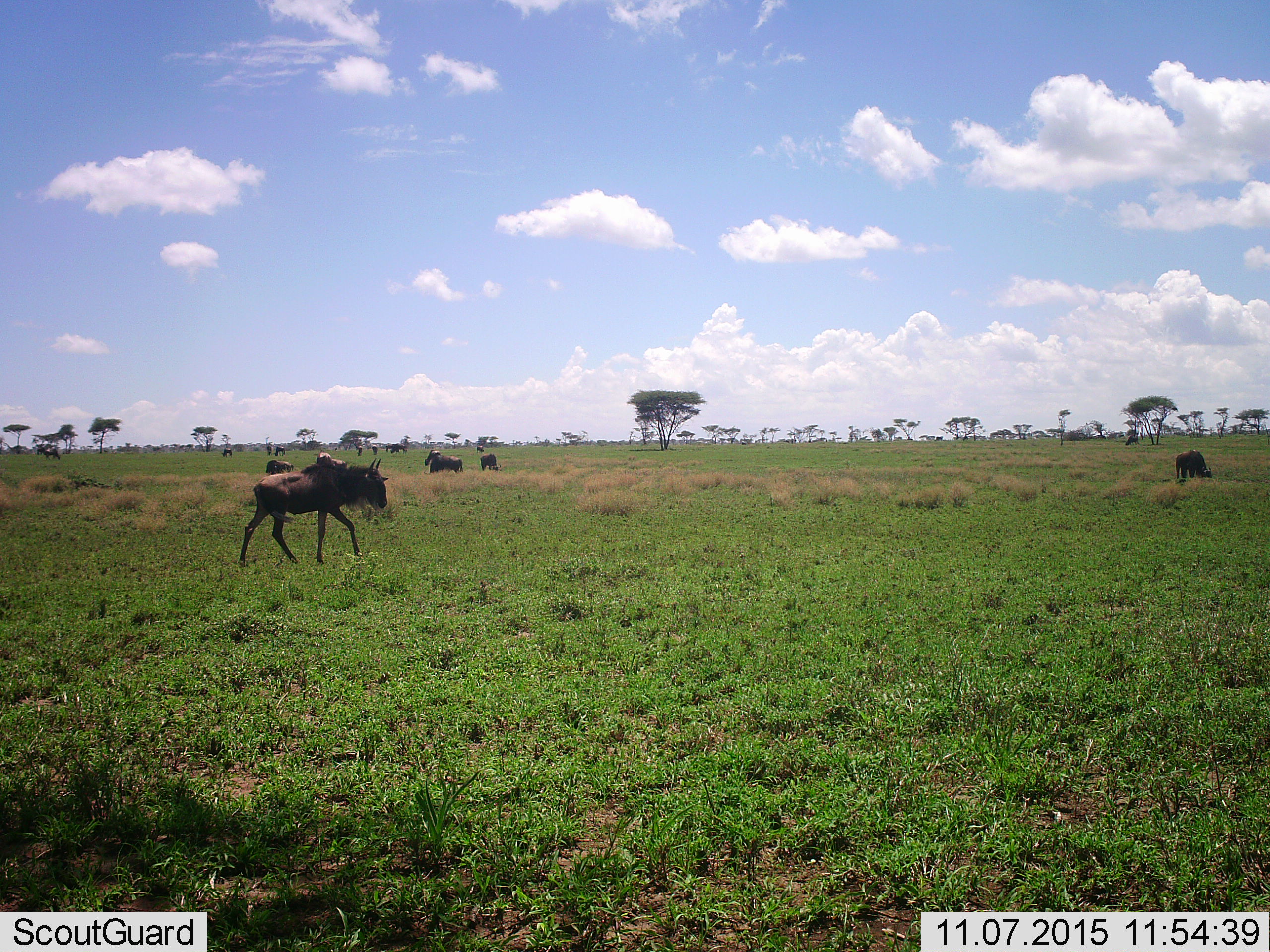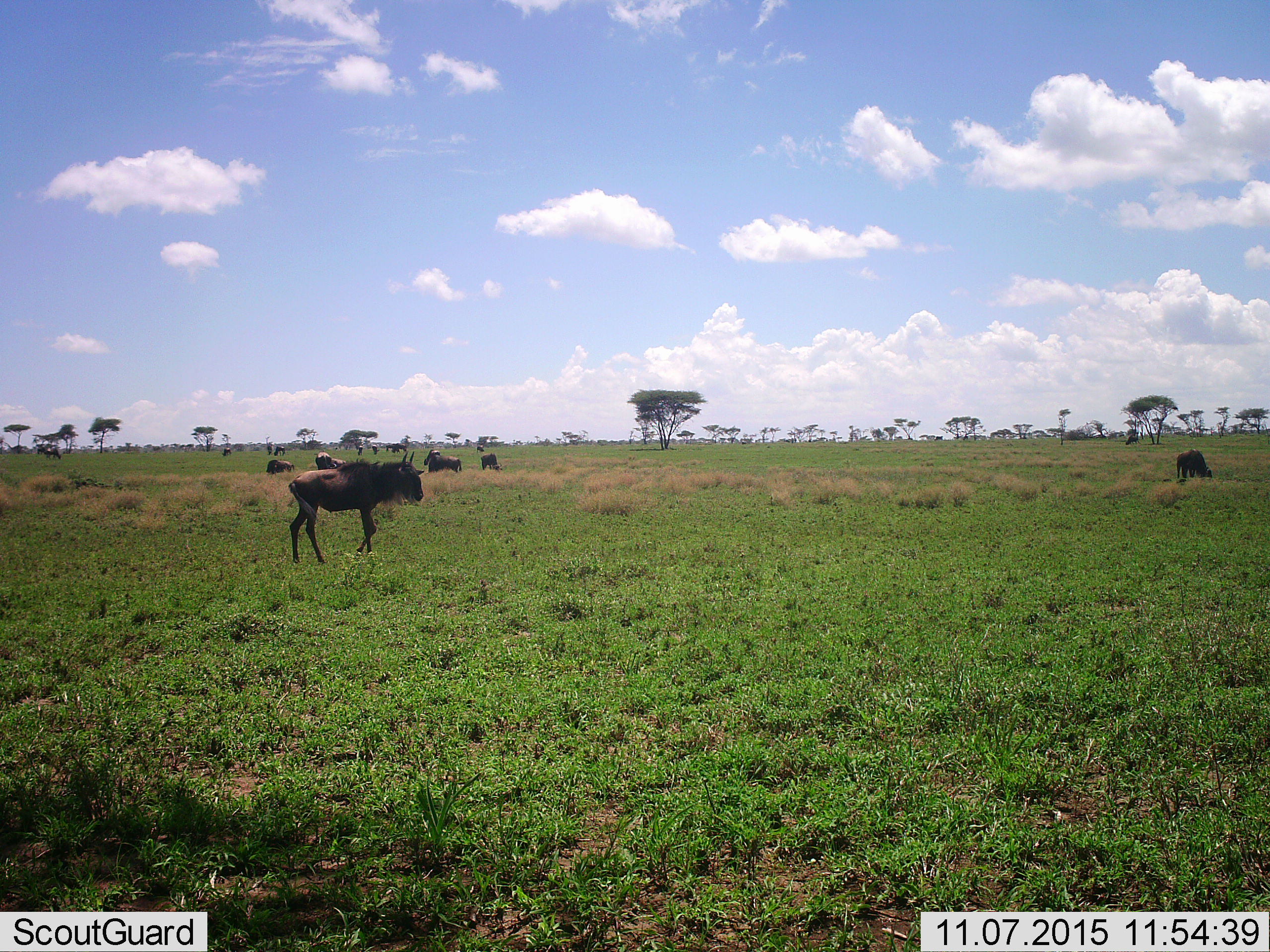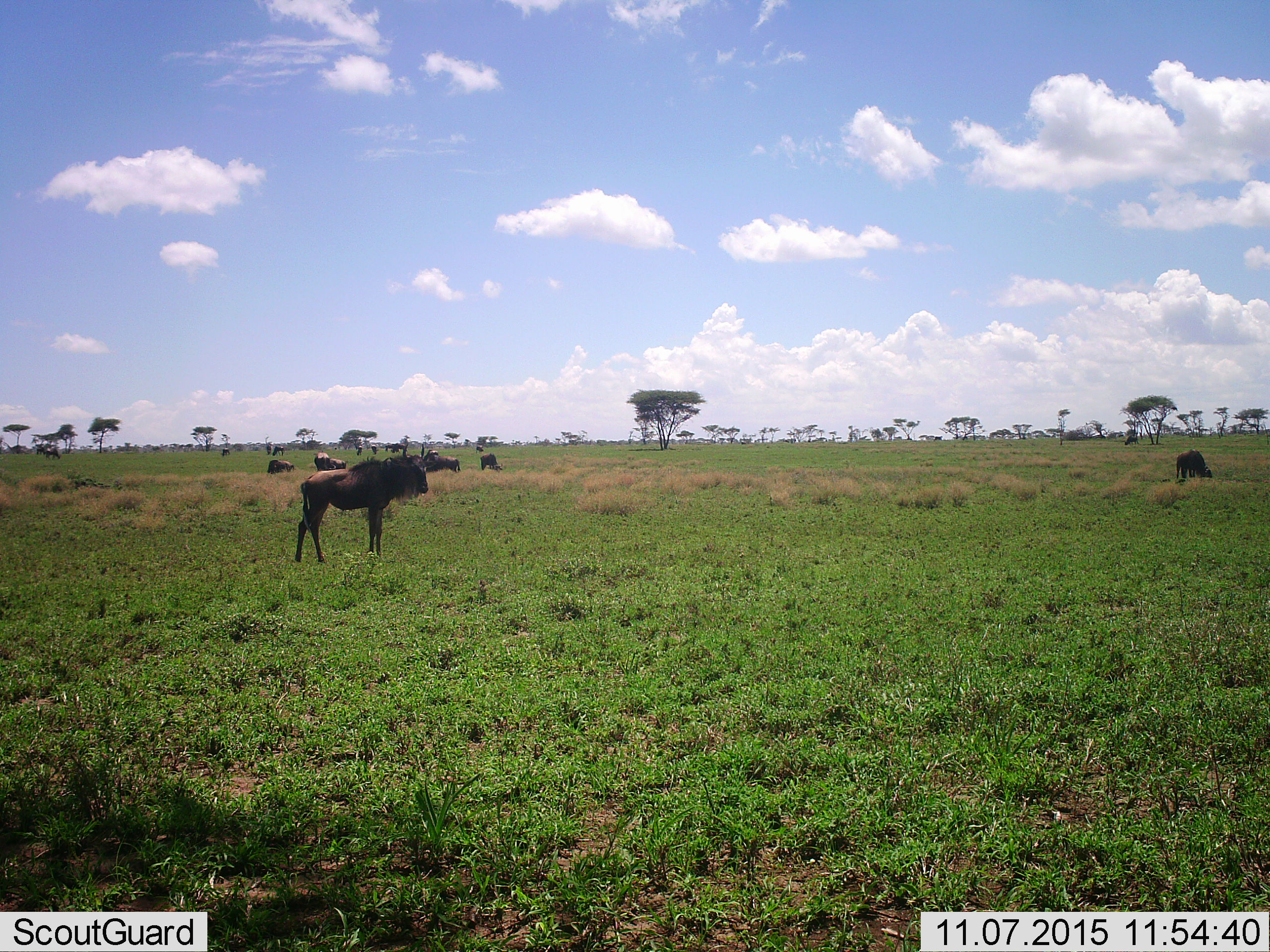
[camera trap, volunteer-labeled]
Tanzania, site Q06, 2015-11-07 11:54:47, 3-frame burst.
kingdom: Animalia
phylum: Chordata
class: Mammalia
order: Artiodactyla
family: Bovidae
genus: Connochaetes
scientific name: Connochaetes taurinus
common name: blue wildebeest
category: wildebeest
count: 11-50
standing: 100%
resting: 38%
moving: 50%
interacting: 0%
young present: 12%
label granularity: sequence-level